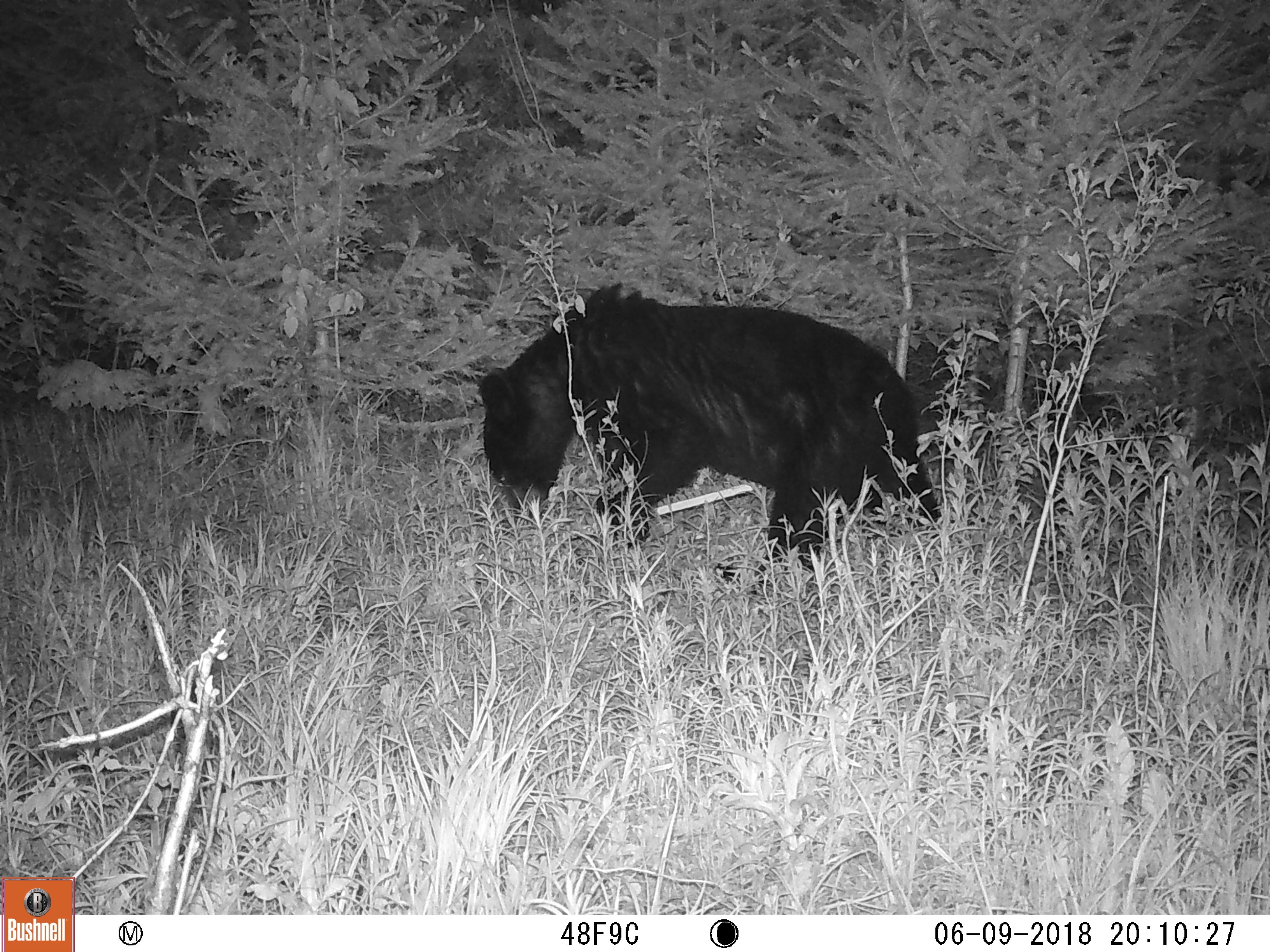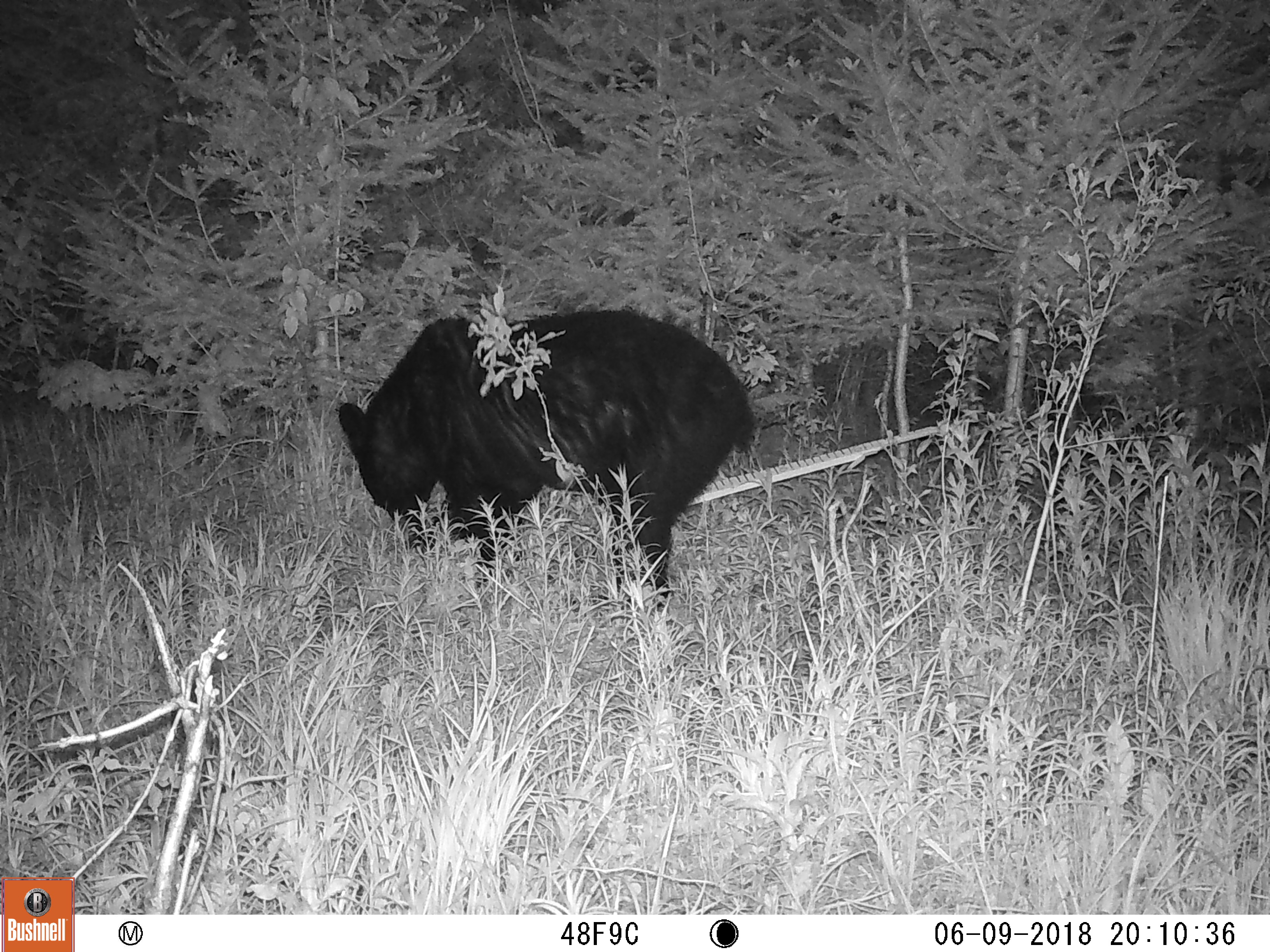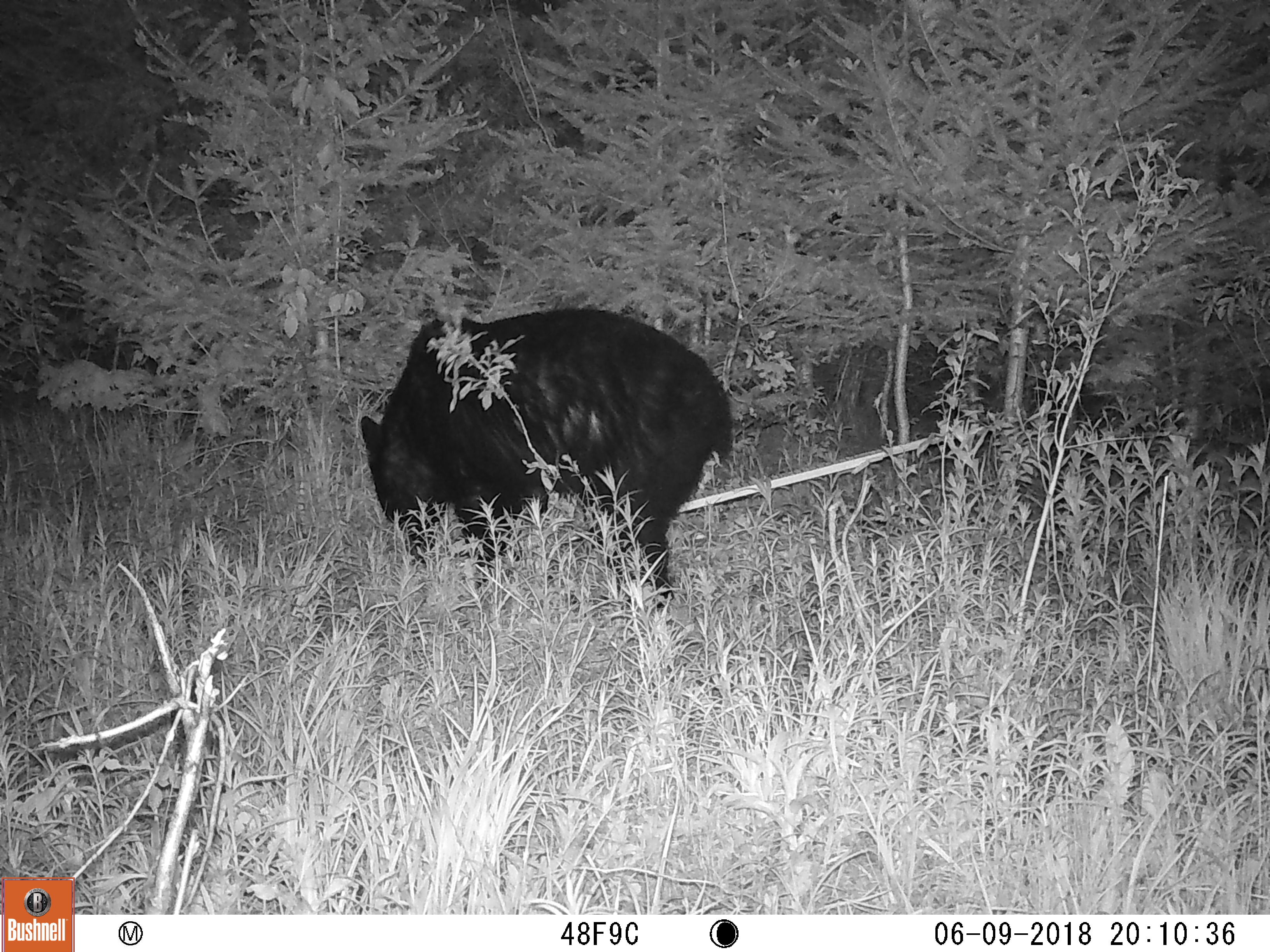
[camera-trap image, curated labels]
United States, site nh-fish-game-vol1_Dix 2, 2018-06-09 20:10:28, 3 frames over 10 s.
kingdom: Animalia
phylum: Chordata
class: Mammalia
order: Carnivora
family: Ursidae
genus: Ursus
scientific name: Ursus americanus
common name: black bear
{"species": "black bear (Ursus americanus)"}